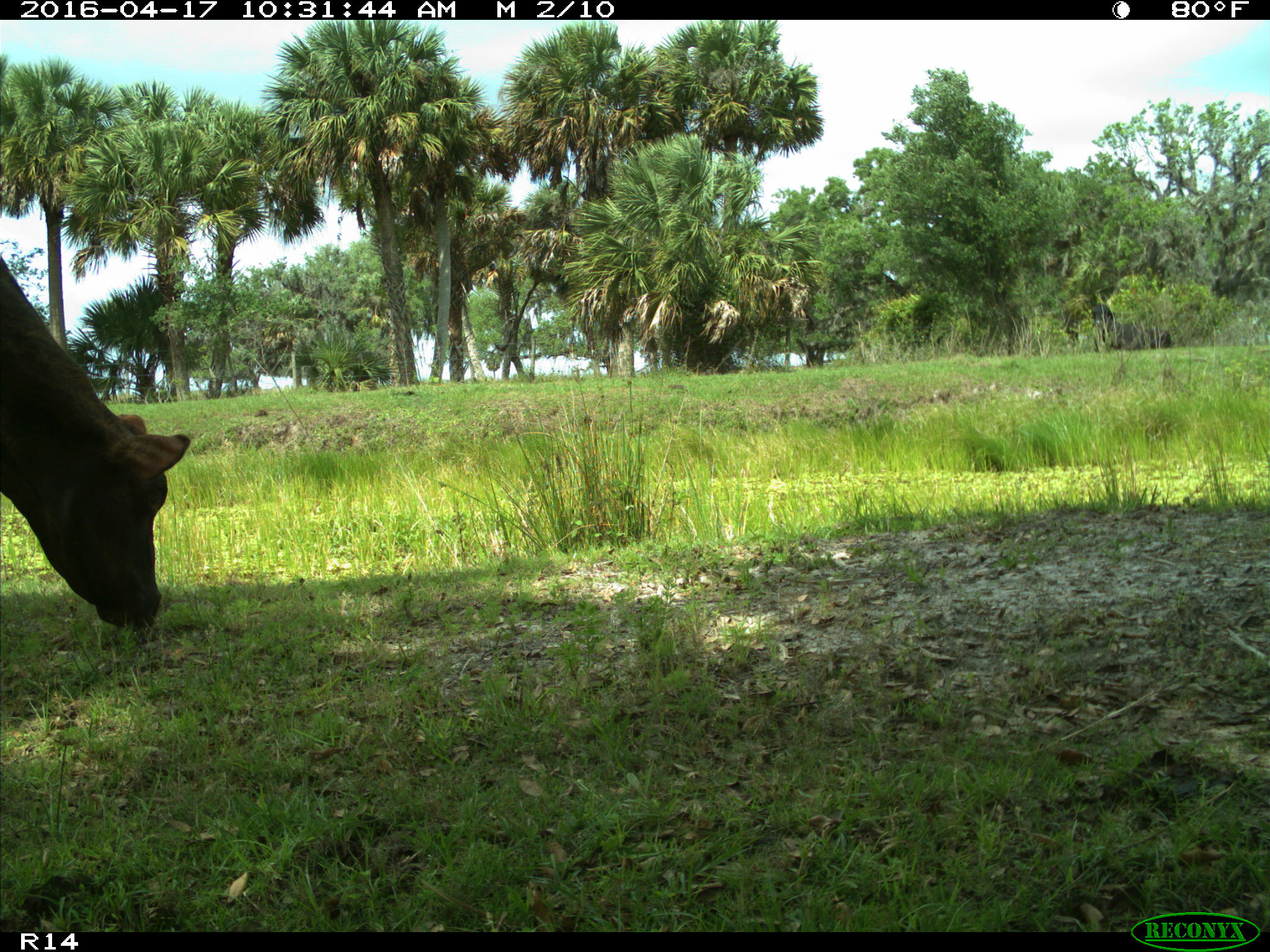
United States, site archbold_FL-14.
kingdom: Animalia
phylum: Chordata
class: Mammalia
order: Artiodactyla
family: Bovidae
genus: Bos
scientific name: Bos taurus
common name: domestic cow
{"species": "Bos taurus (domestic cow)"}